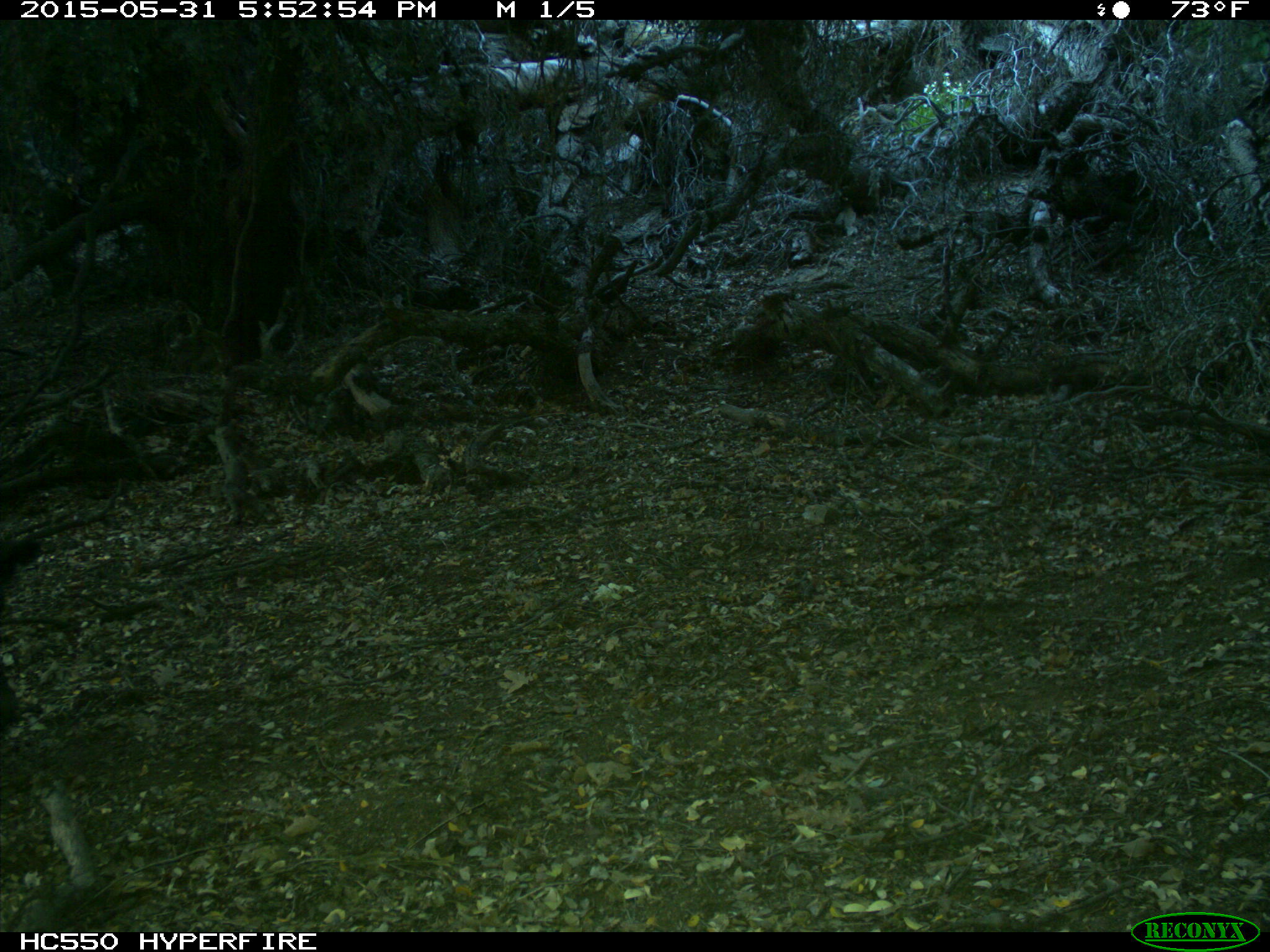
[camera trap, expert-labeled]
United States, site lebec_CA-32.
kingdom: Animalia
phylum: Chordata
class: Mammalia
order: Artiodactyla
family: Bovidae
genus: Bos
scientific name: Bos taurus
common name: domestic cow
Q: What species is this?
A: Bos taurus (domestic cow).